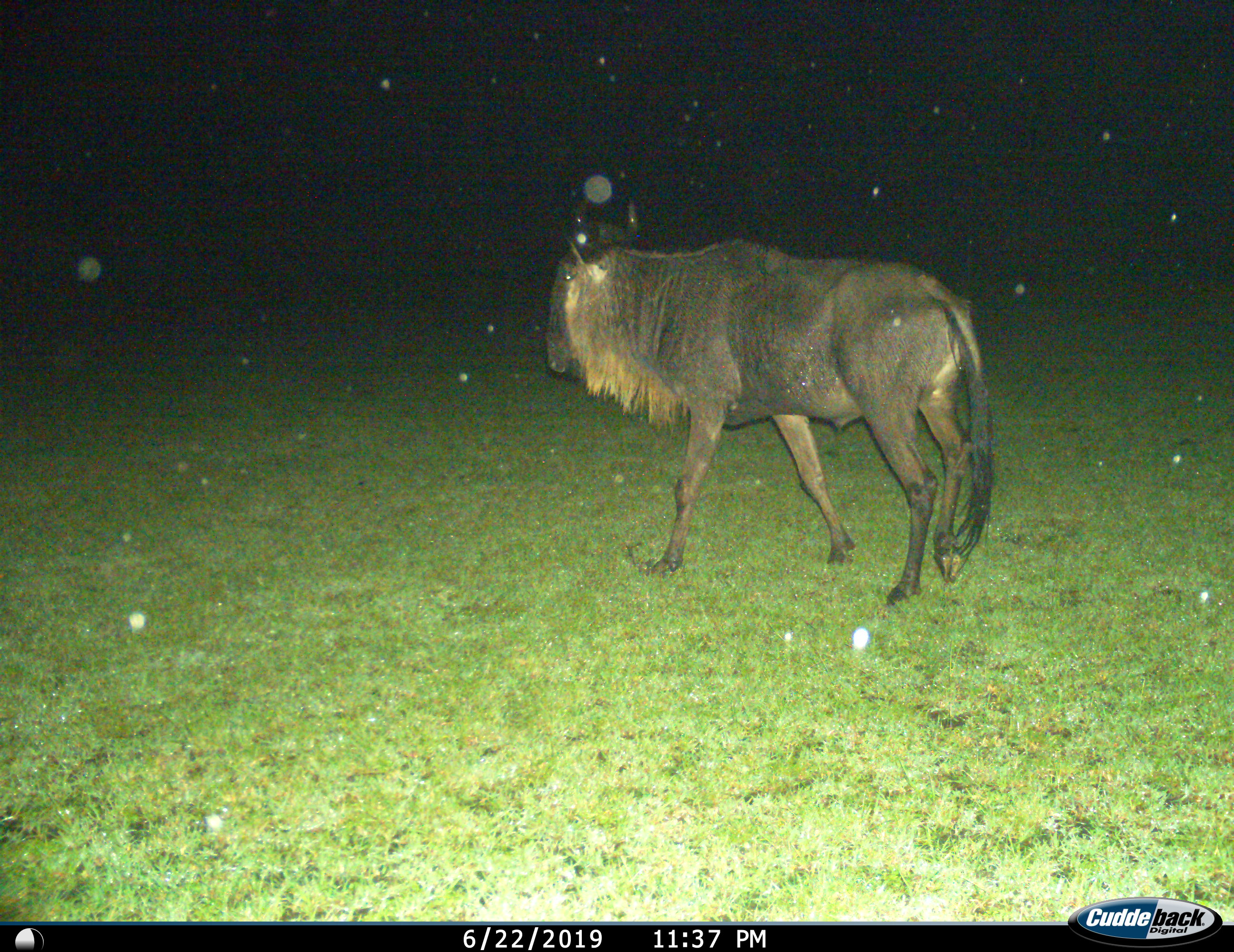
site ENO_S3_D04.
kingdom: Animalia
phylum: Chordata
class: Mammalia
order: Artiodactyla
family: Bovidae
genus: Connochaetes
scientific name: Connochaetes taurinus taurinus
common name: blue wildebeest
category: wildebeestblue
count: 1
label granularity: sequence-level